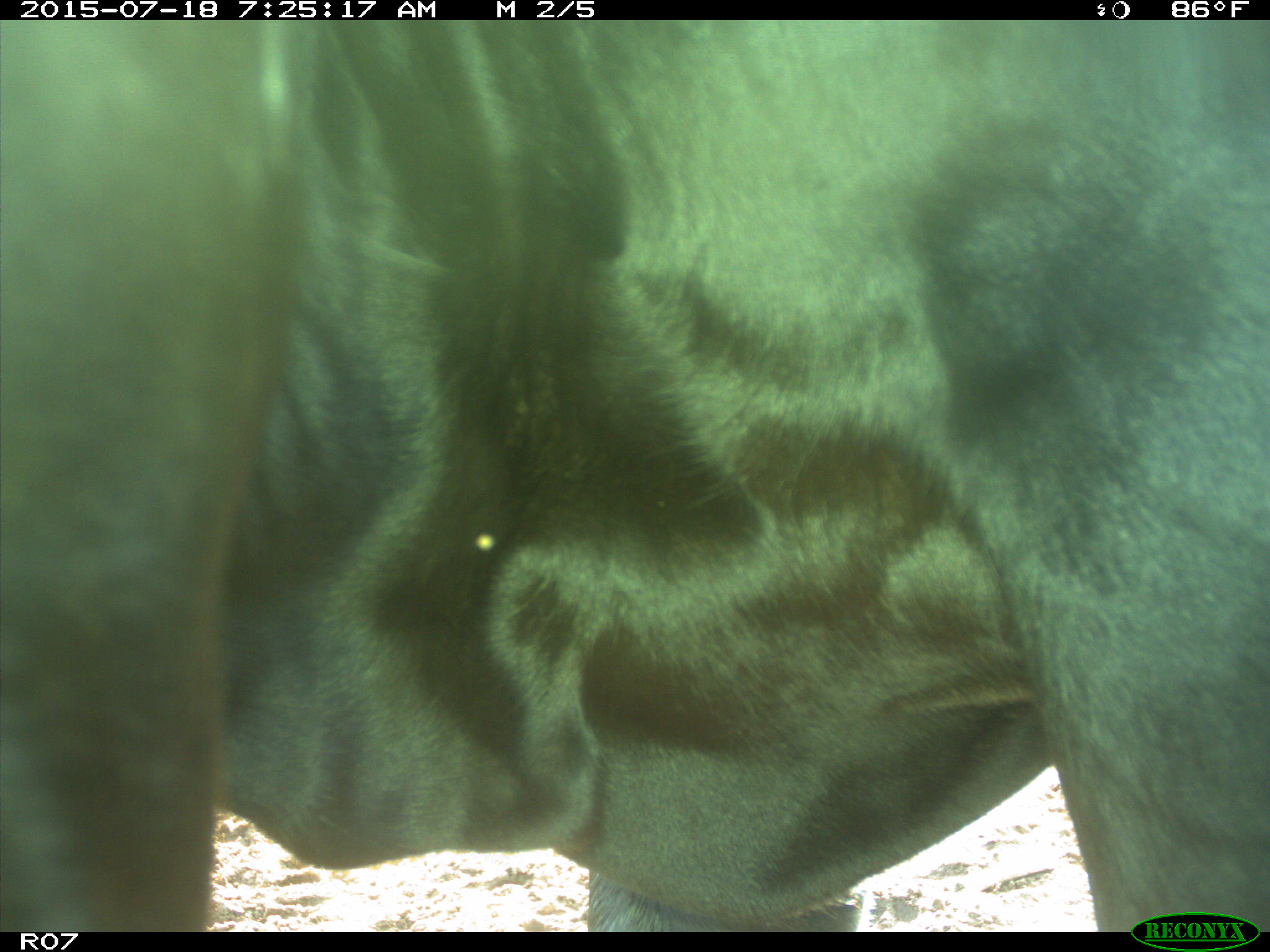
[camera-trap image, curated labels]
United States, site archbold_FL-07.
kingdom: Animalia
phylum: Chordata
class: Mammalia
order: Artiodactyla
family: Bovidae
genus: Bos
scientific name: Bos taurus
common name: domestic cow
Bos taurus (domestic cow).